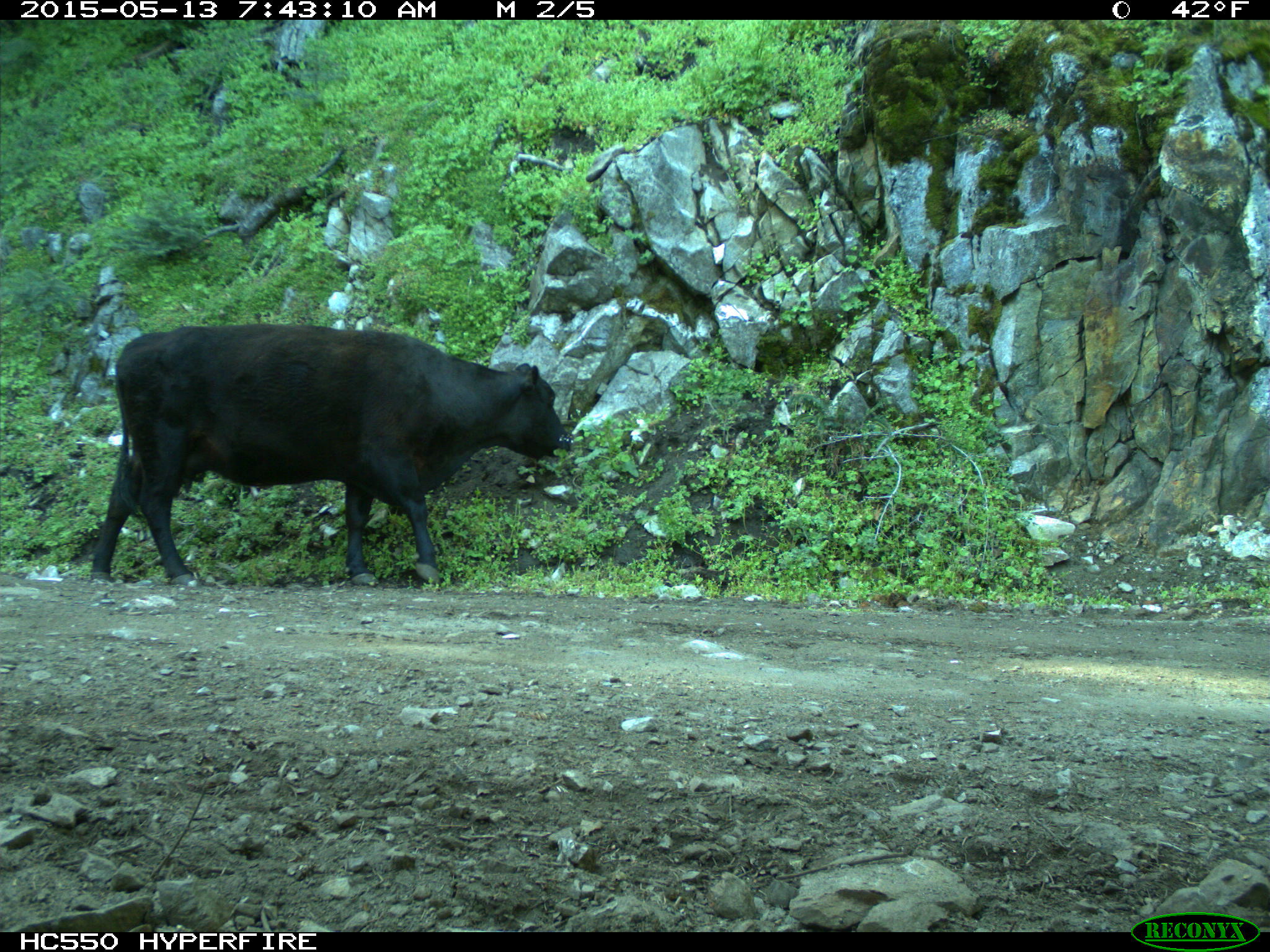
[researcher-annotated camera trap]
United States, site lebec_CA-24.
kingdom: Animalia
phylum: Chordata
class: Mammalia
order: Artiodactyla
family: Bovidae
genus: Bos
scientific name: Bos taurus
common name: domestic cow